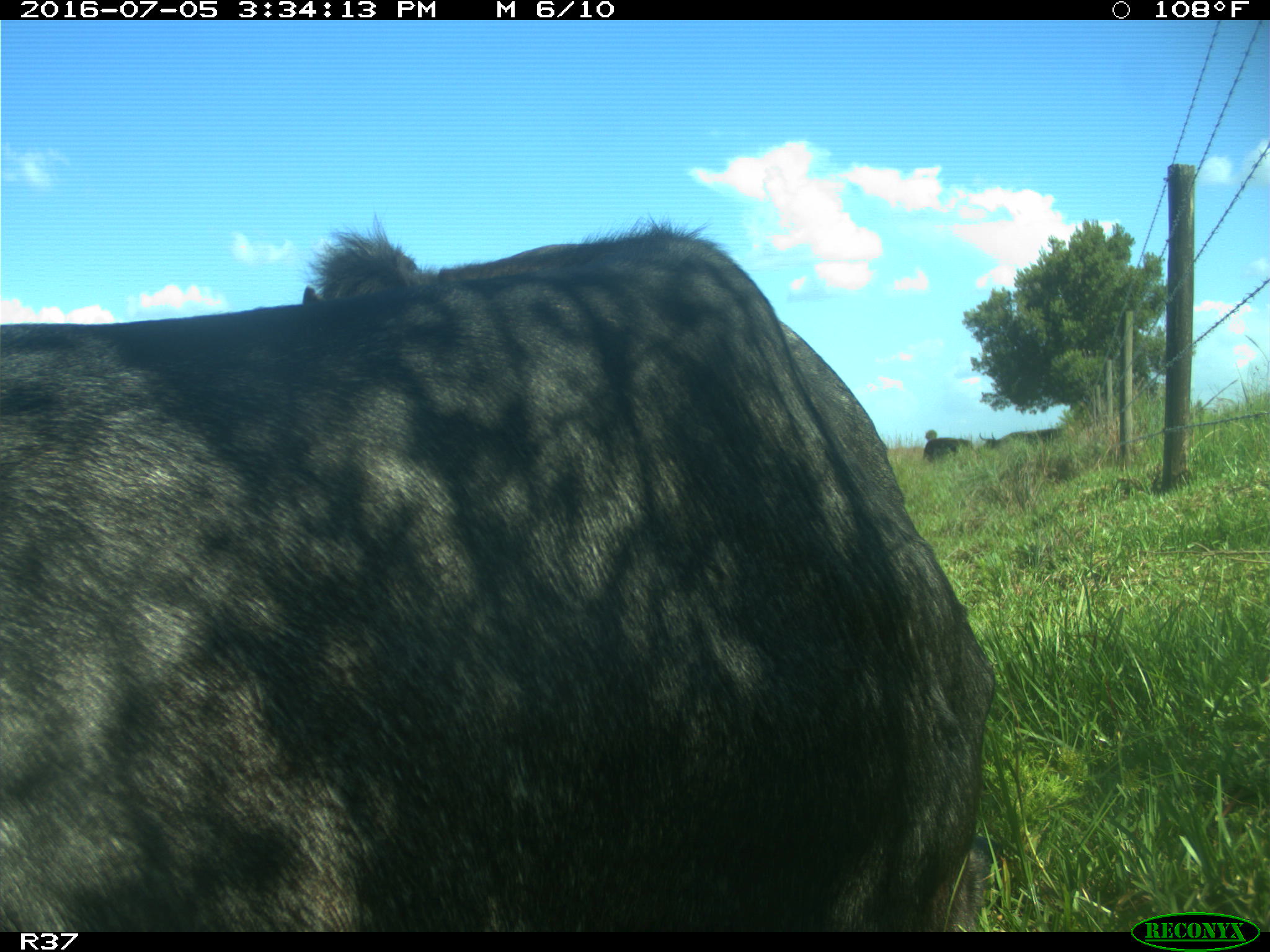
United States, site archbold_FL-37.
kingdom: Animalia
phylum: Chordata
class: Mammalia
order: Artiodactyla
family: Bovidae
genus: Bos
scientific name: Bos taurus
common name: domestic cow